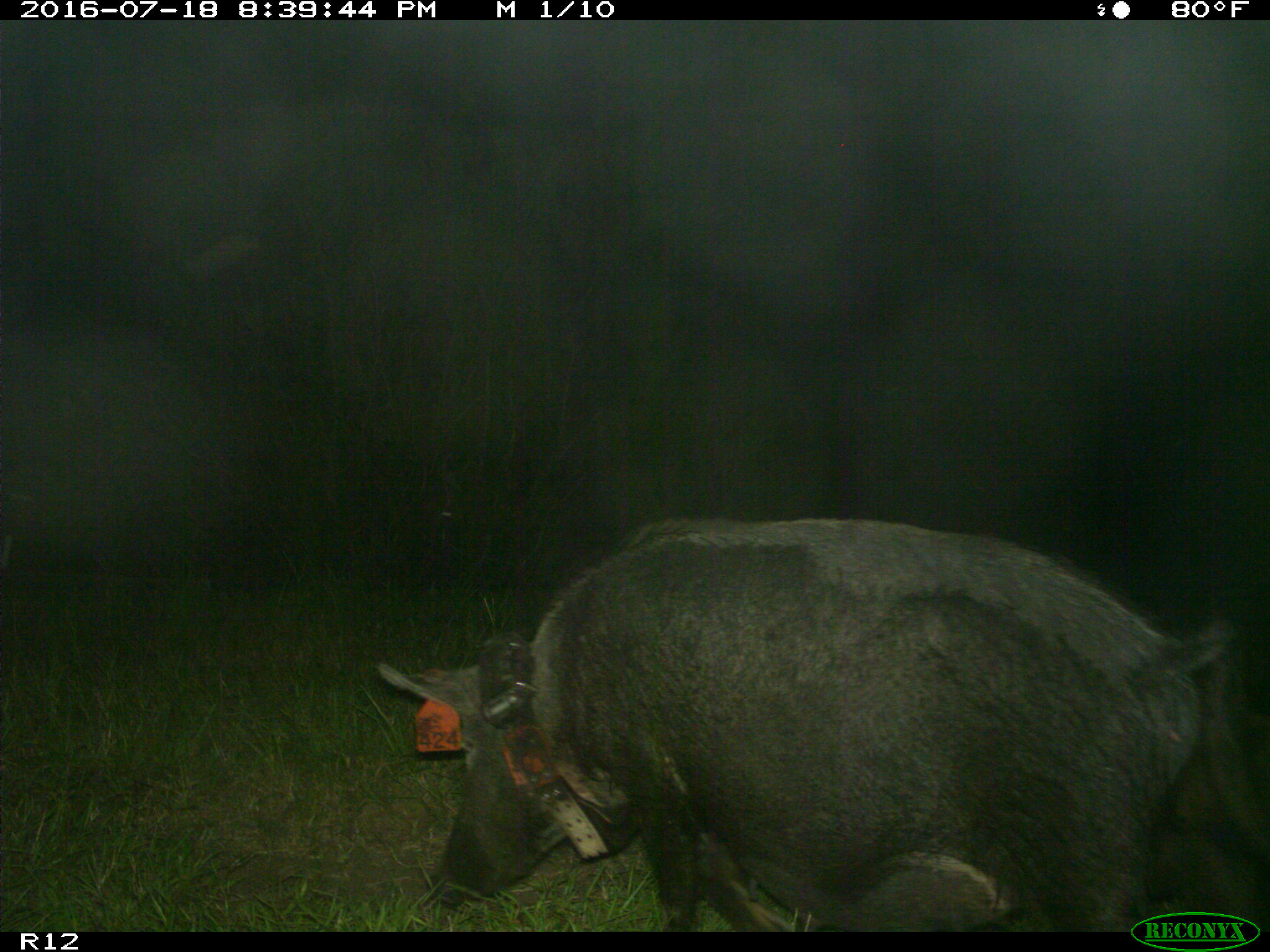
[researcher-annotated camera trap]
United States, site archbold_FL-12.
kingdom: Animalia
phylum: Chordata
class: Mammalia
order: Artiodactyla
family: Suidae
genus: Sus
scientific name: Sus scrofa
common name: wild boar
Sus scrofa (wild boar).